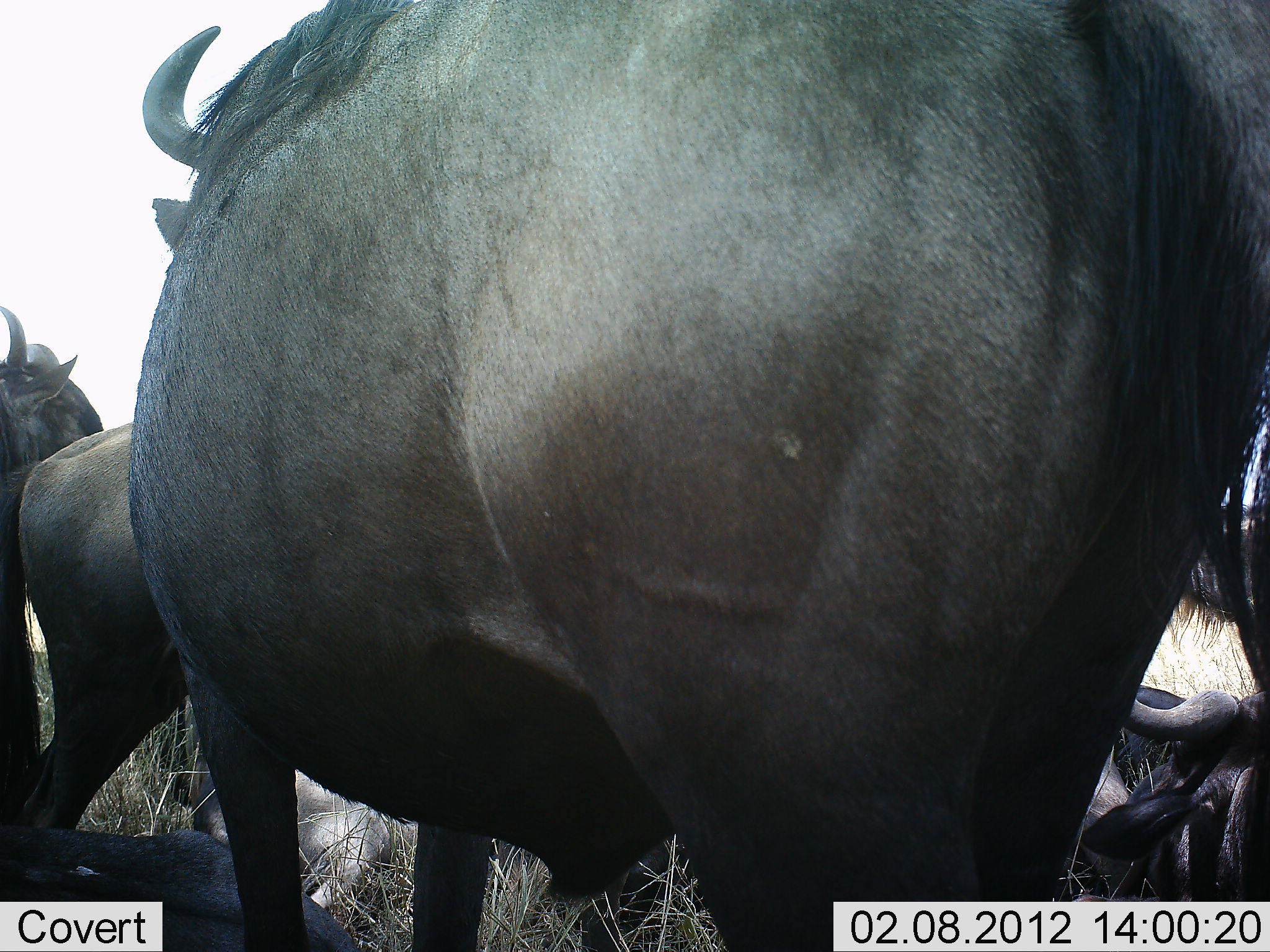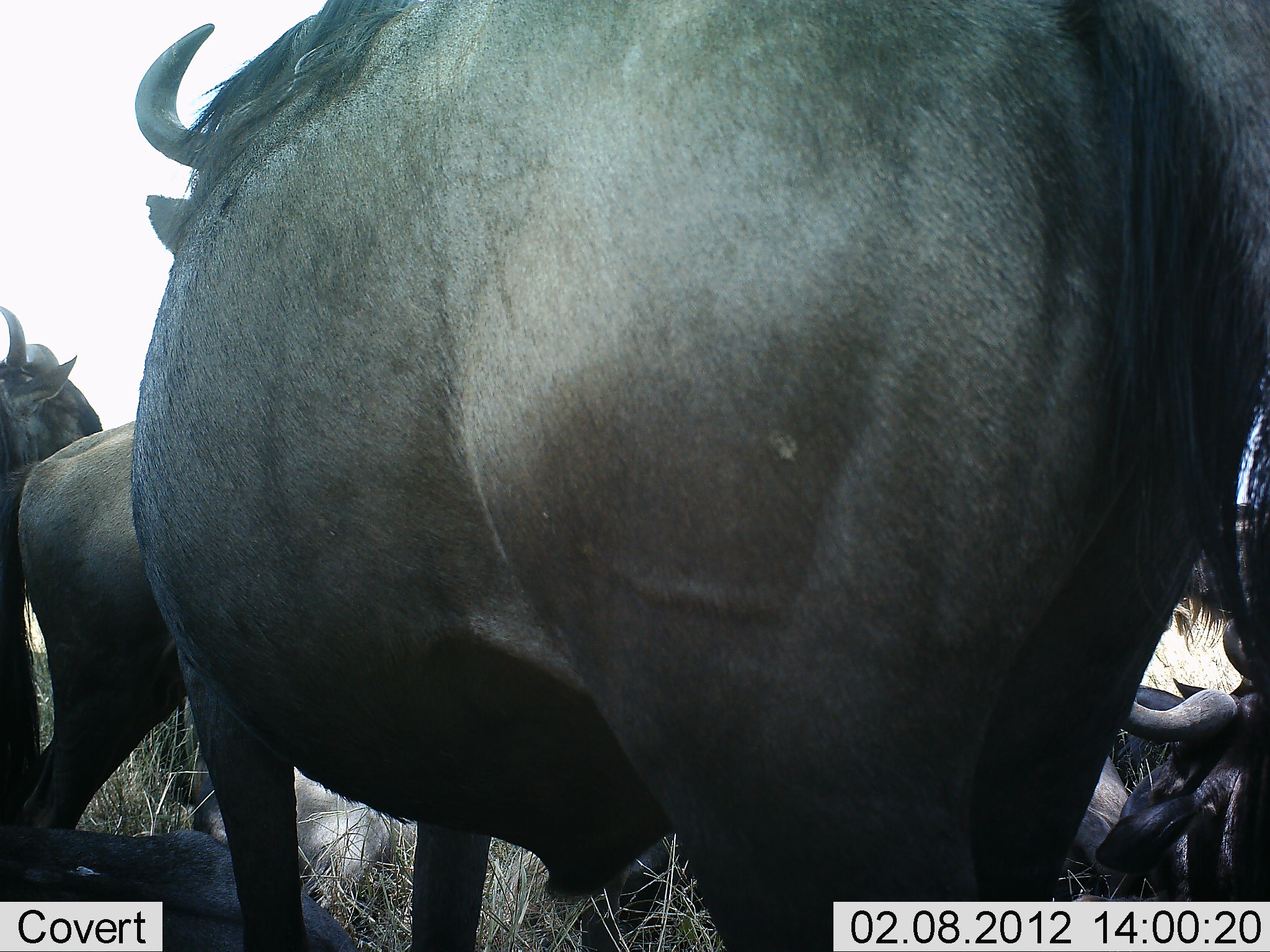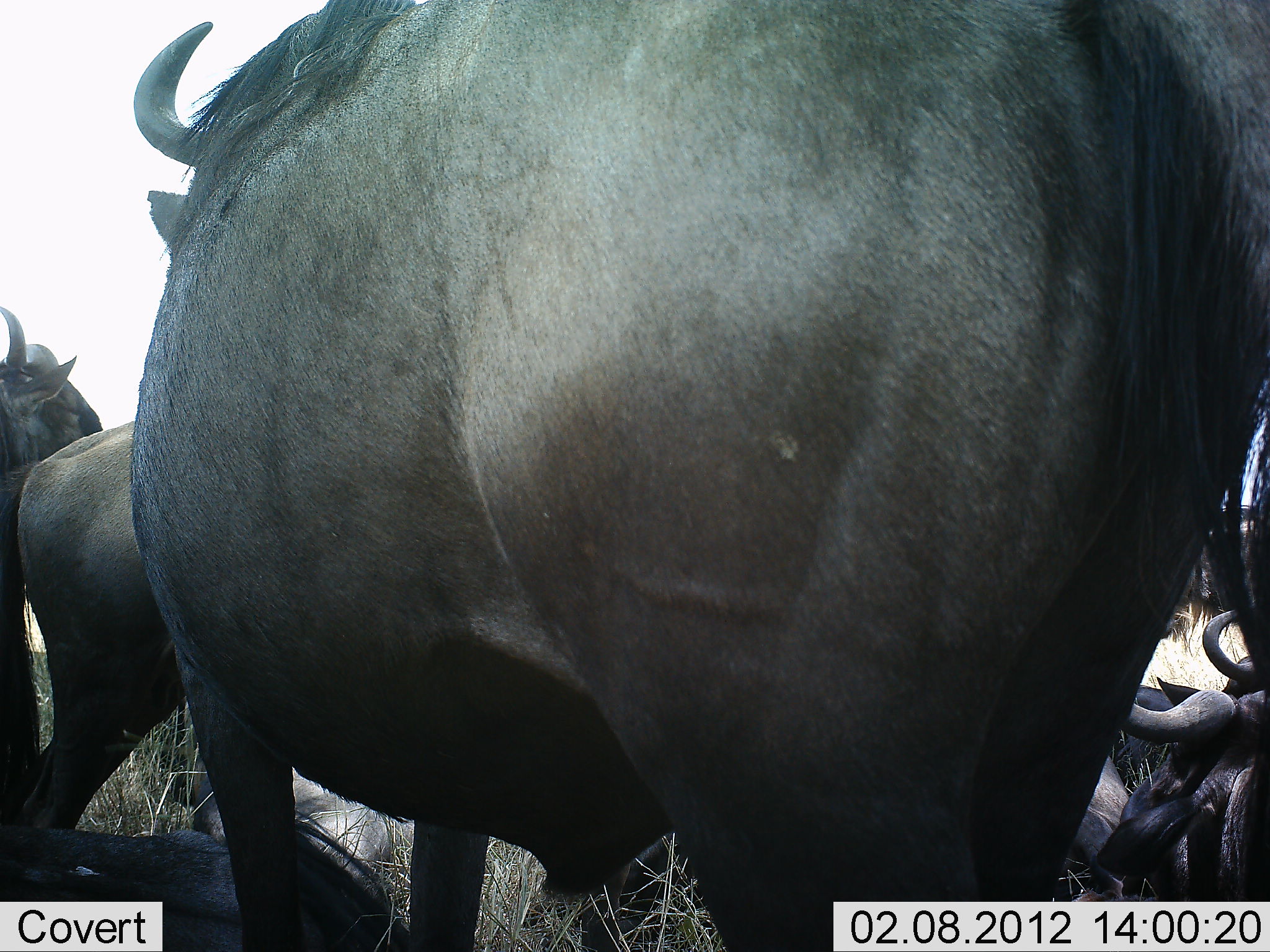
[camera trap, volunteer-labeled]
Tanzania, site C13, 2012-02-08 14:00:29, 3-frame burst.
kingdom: Animalia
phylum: Chordata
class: Mammalia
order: Artiodactyla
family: Bovidae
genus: Connochaetes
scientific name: Connochaetes taurinus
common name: blue wildebeest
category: wildebeest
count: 6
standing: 74%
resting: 74%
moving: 11%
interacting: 5%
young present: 0%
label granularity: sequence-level